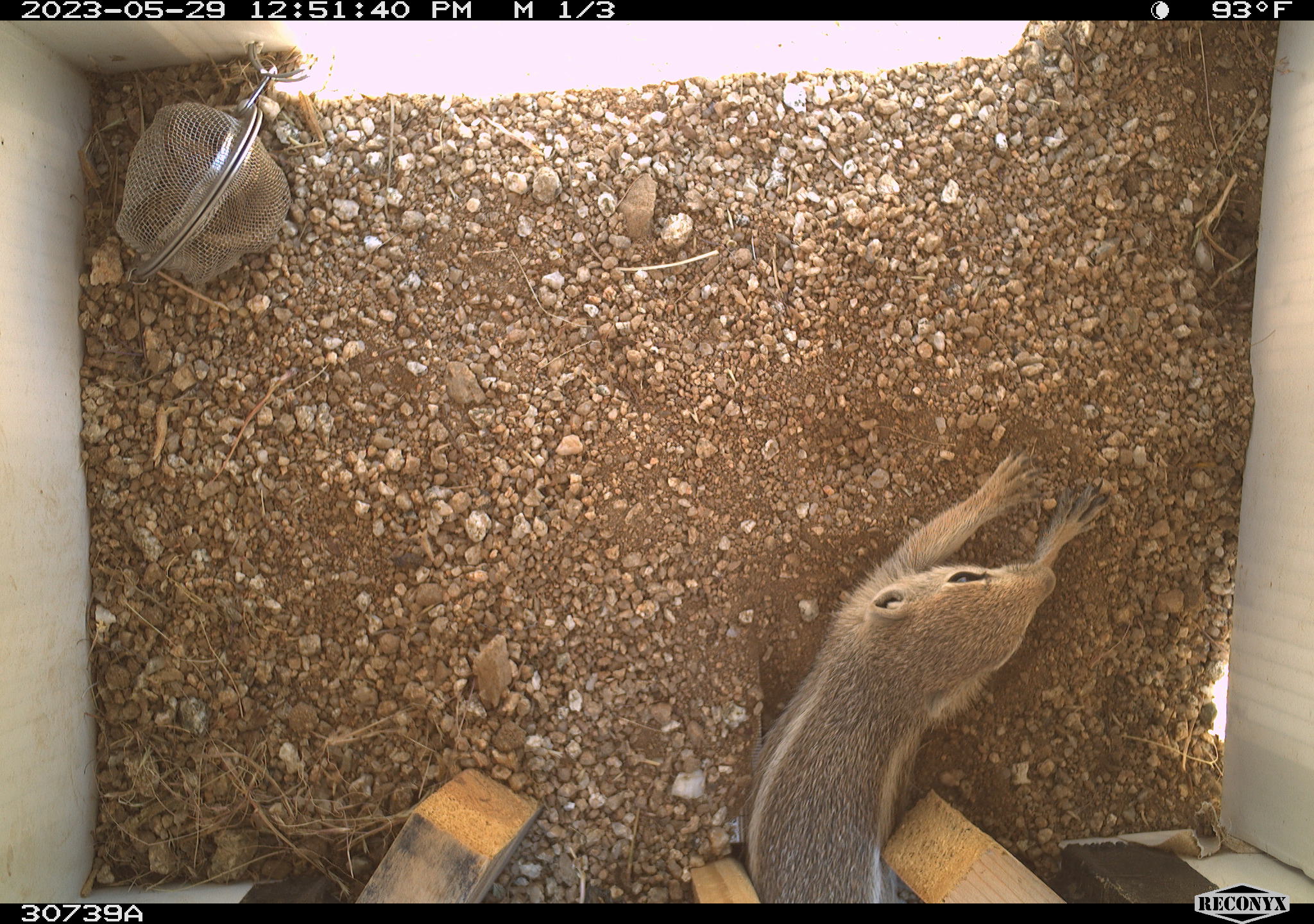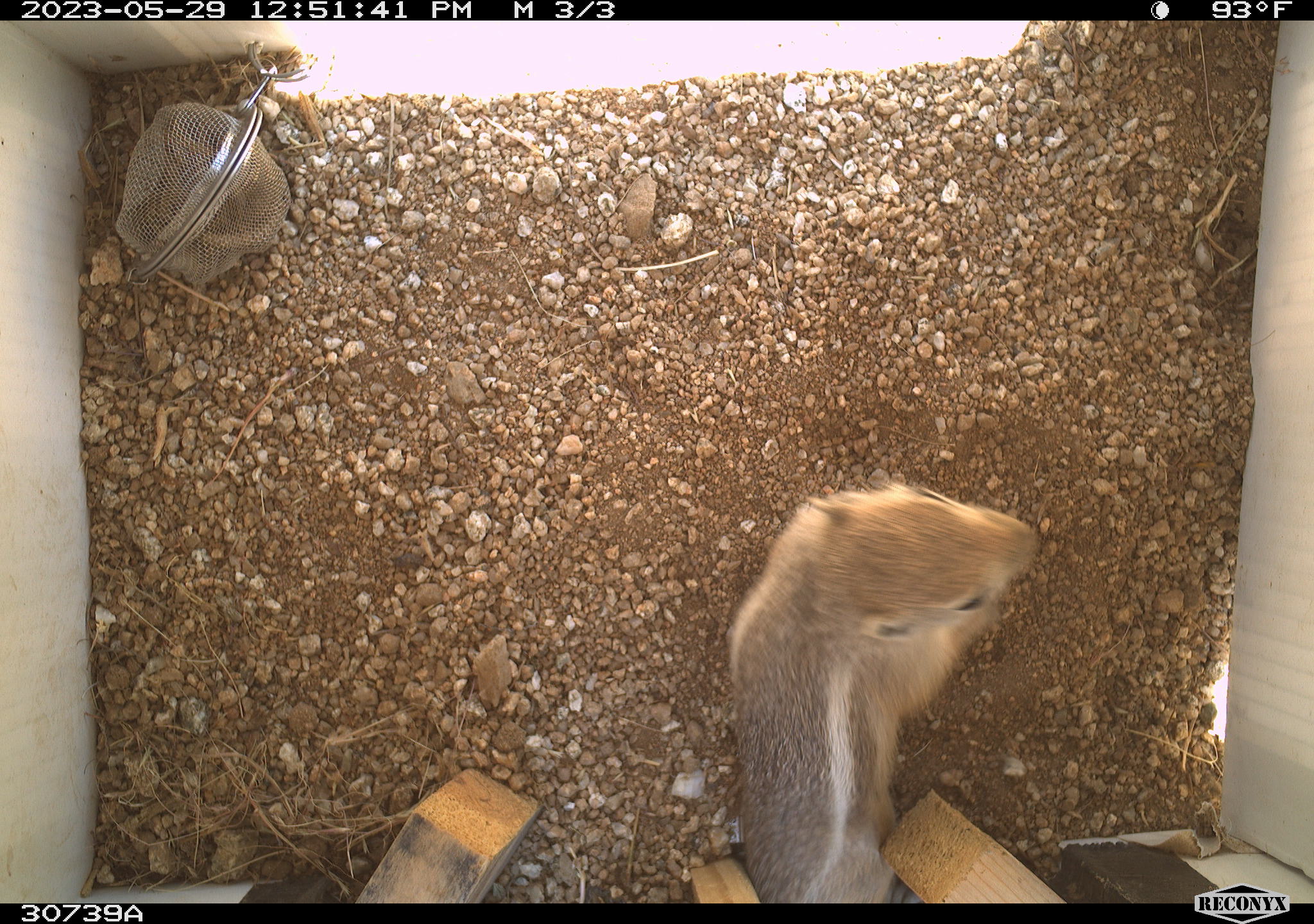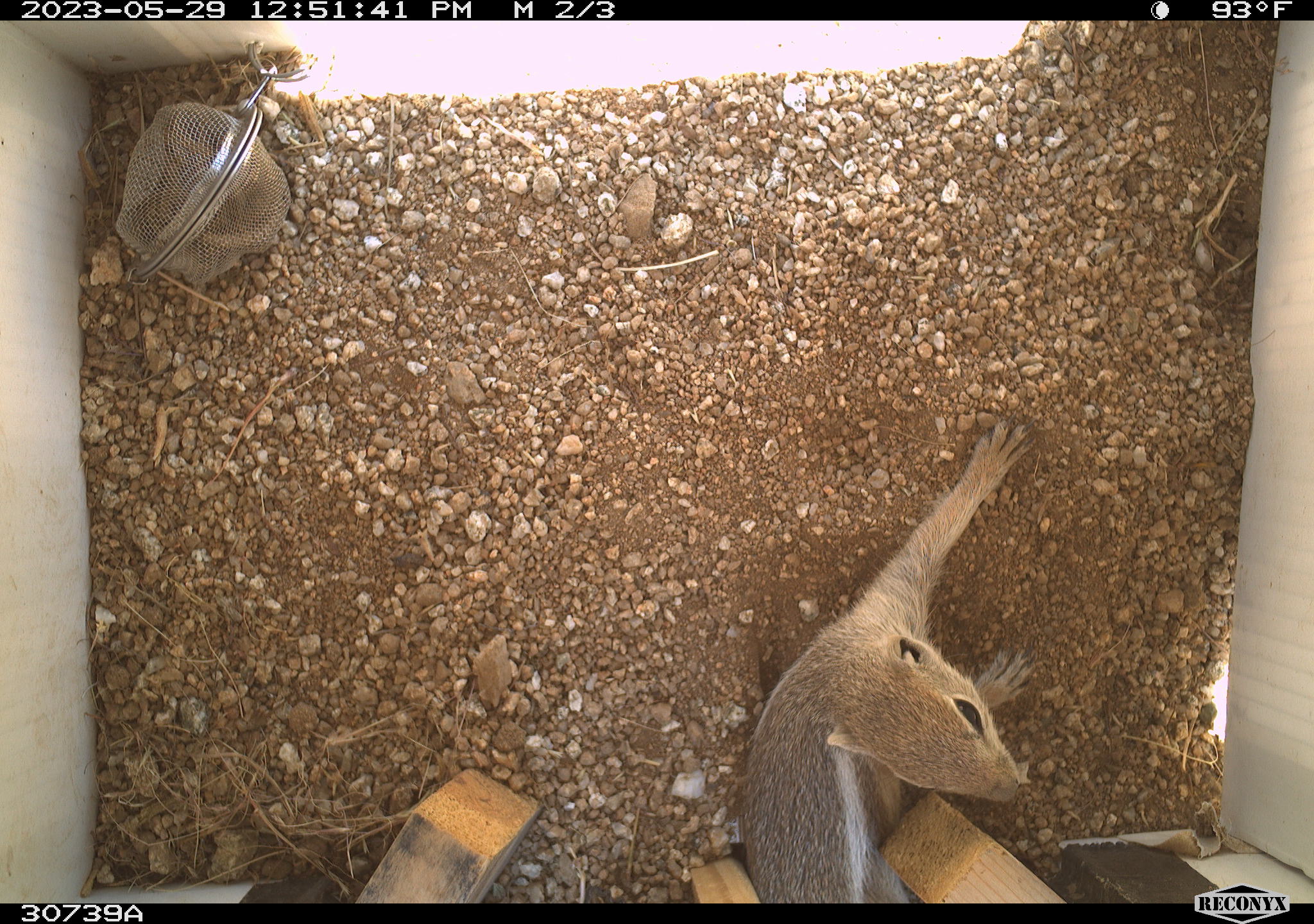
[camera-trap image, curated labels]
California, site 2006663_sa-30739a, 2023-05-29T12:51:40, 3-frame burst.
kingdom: Animalia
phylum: Chordata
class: Mammalia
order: Rodentia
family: Sciuridae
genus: Ammospermophilus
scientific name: Ammospermophilus leucurus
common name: white-tailed antelope squirrel